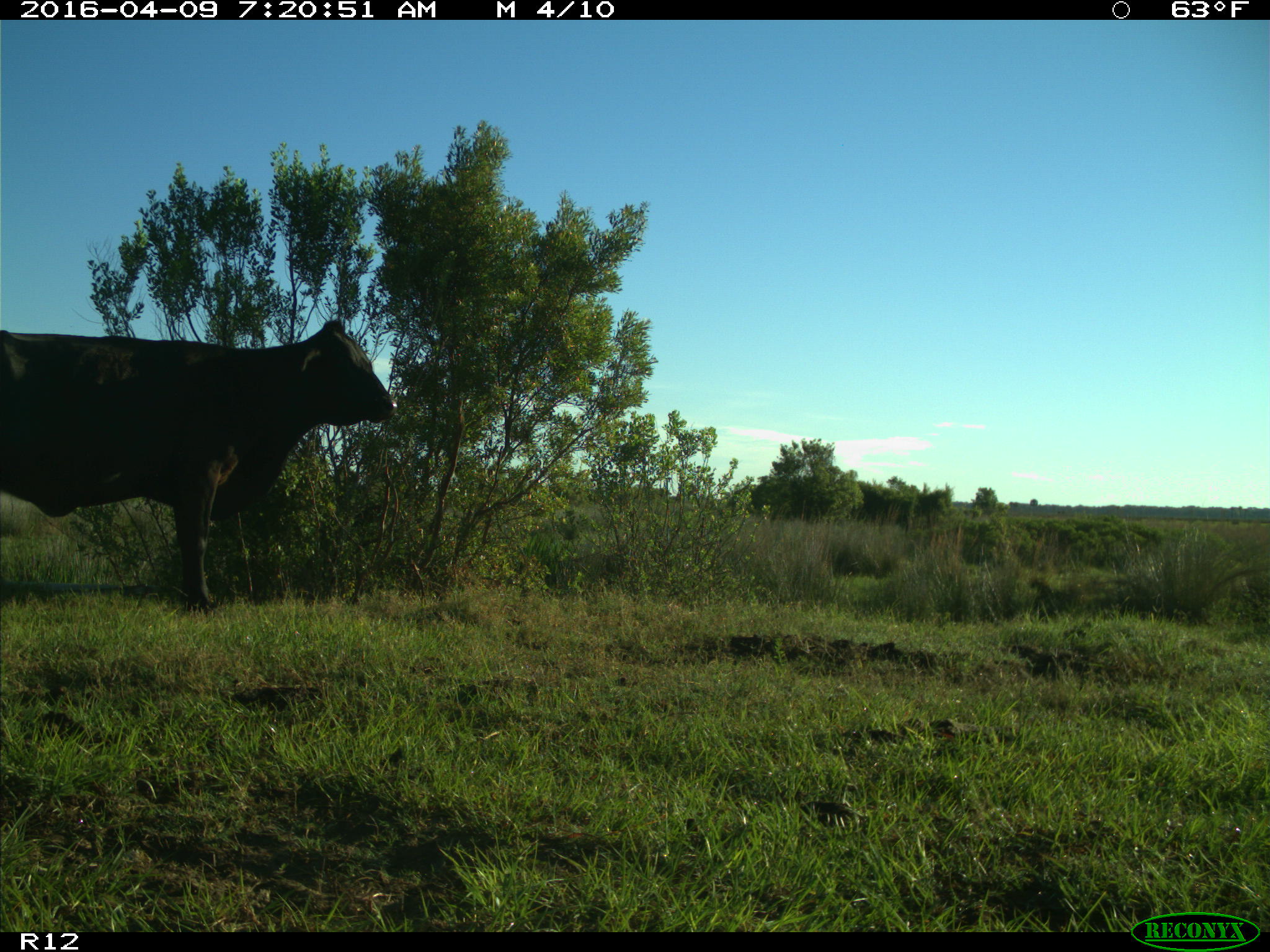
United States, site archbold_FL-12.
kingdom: Animalia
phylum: Chordata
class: Mammalia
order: Artiodactyla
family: Bovidae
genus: Bos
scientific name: Bos taurus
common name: domestic cow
Bos taurus (domestic cow).